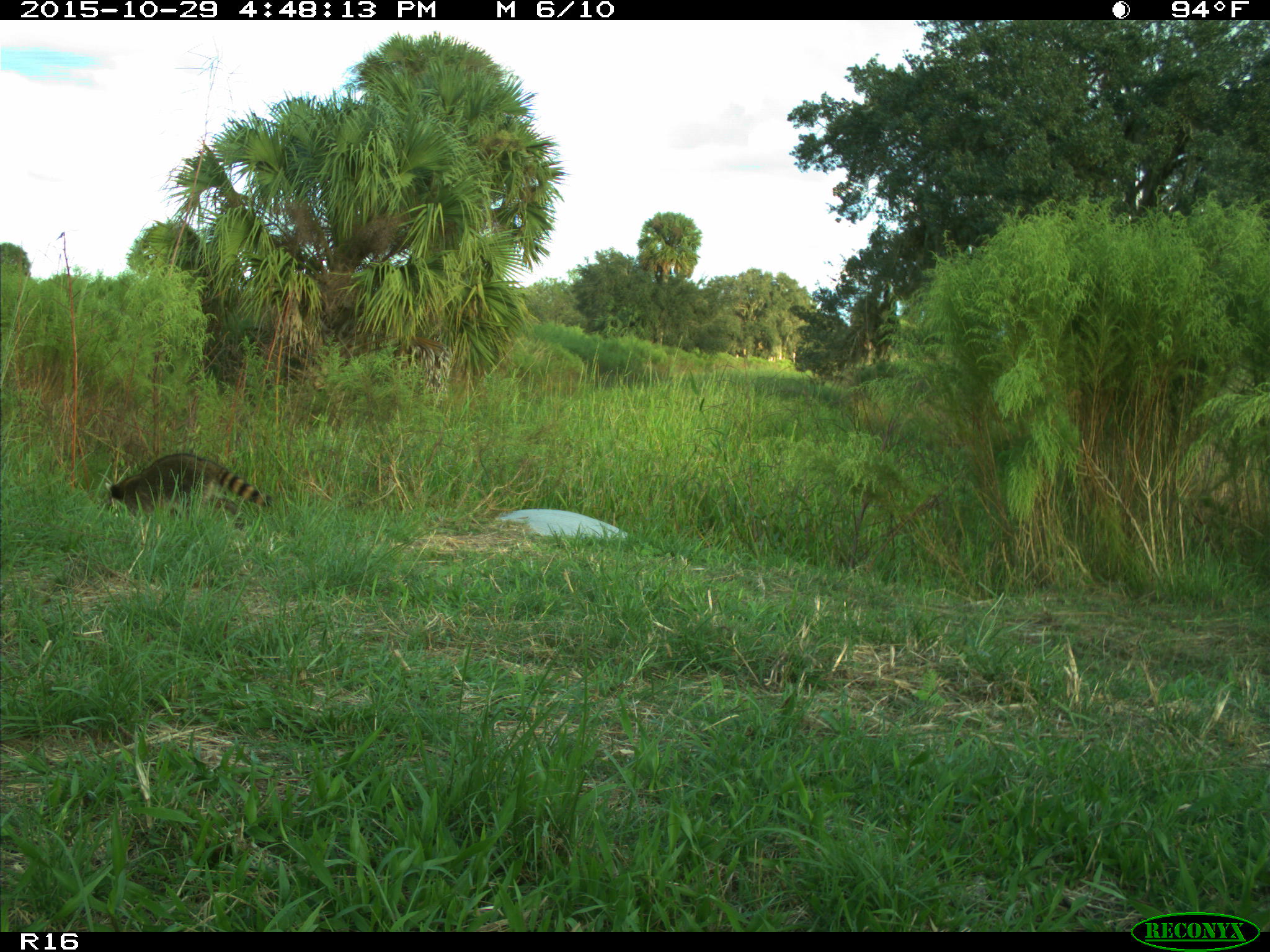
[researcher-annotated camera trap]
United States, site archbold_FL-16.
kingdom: Animalia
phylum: Chordata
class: Mammalia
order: Carnivora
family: Procyonidae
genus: Procyon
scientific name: Procyon lotor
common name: common raccoon